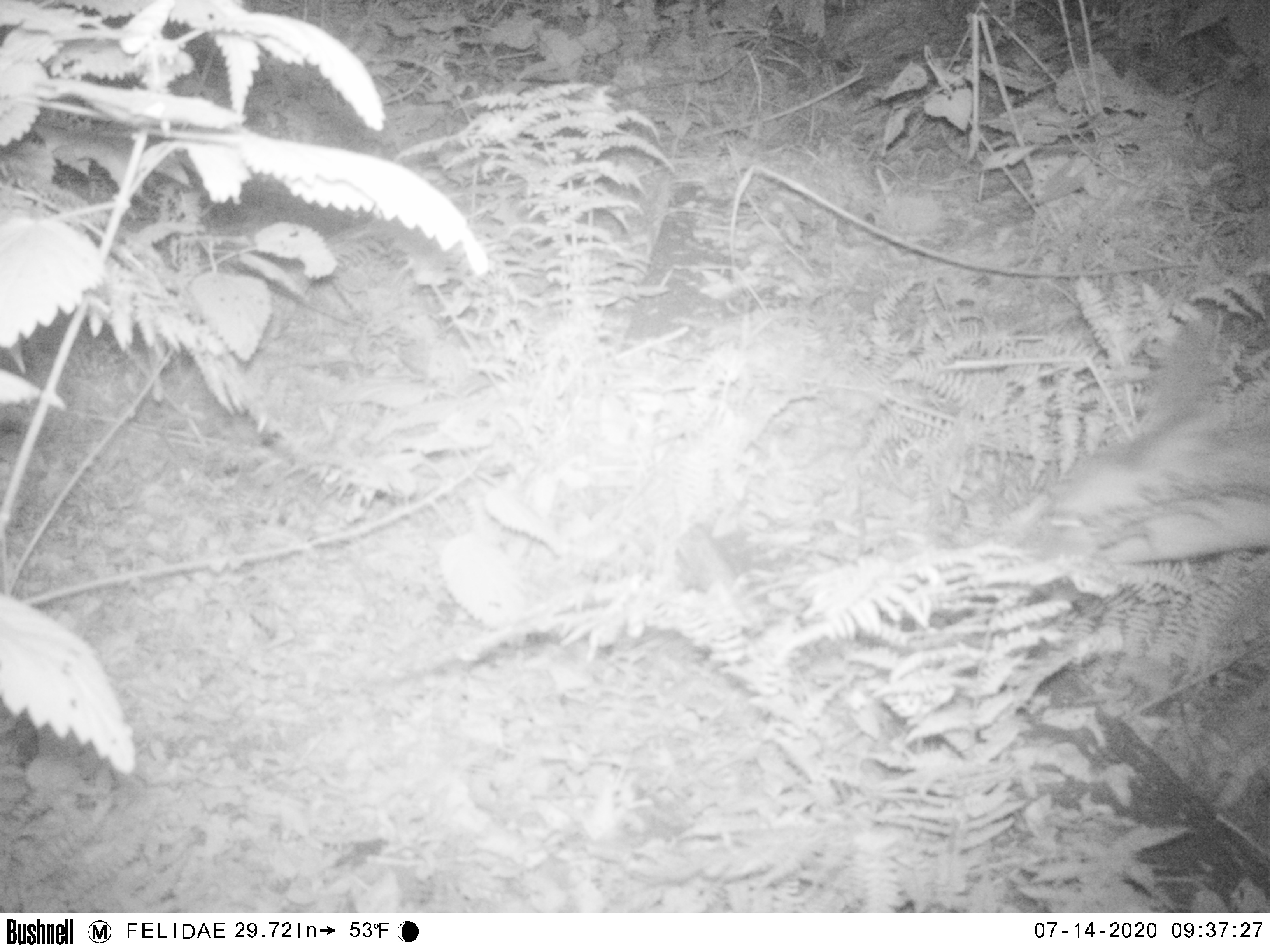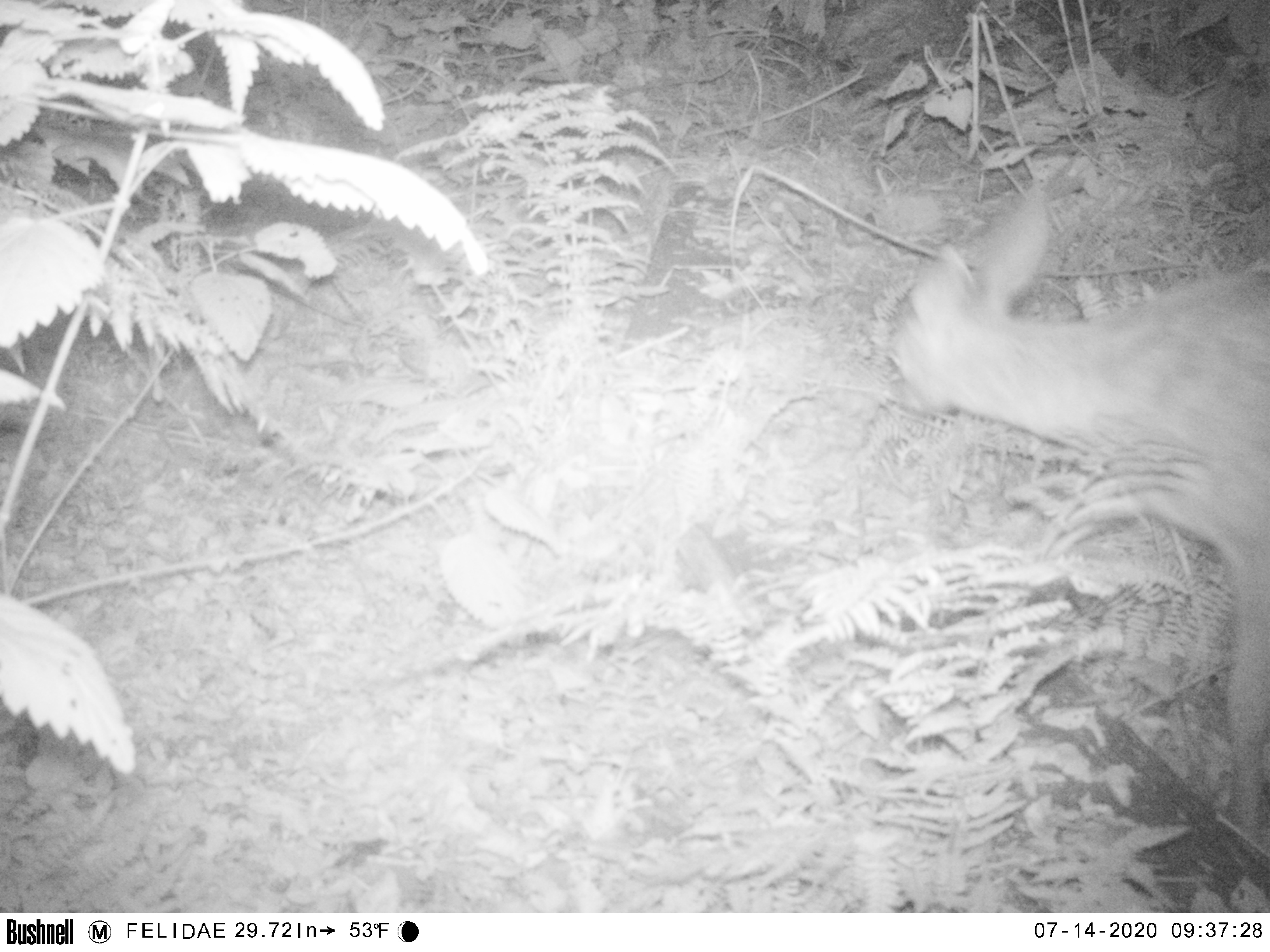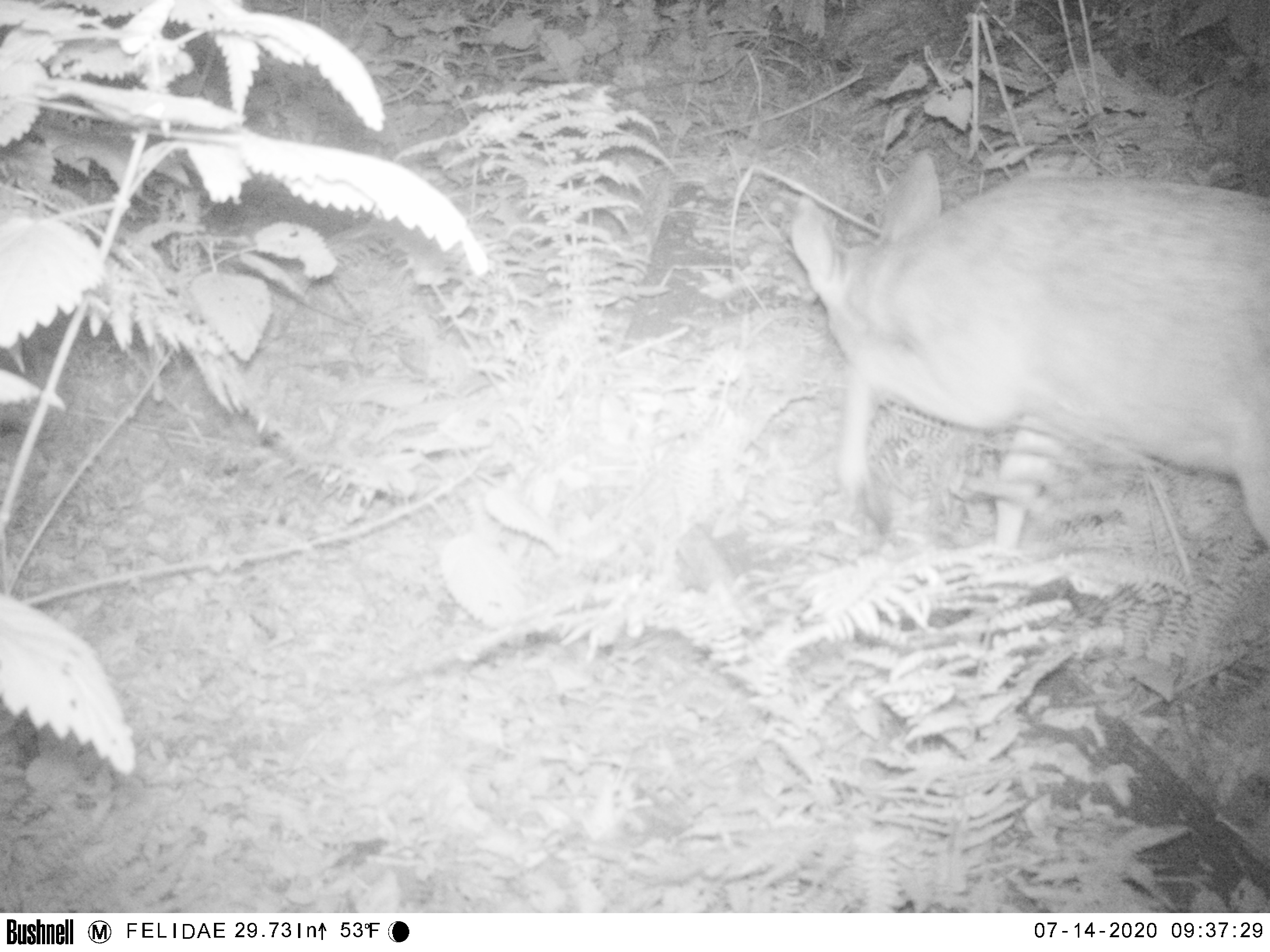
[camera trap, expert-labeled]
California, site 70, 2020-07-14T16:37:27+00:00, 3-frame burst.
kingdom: Animalia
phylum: Chordata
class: Mammalia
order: Artiodactyla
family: Cervidae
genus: Odocoileus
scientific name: Odocoileus hemionus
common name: mule deer